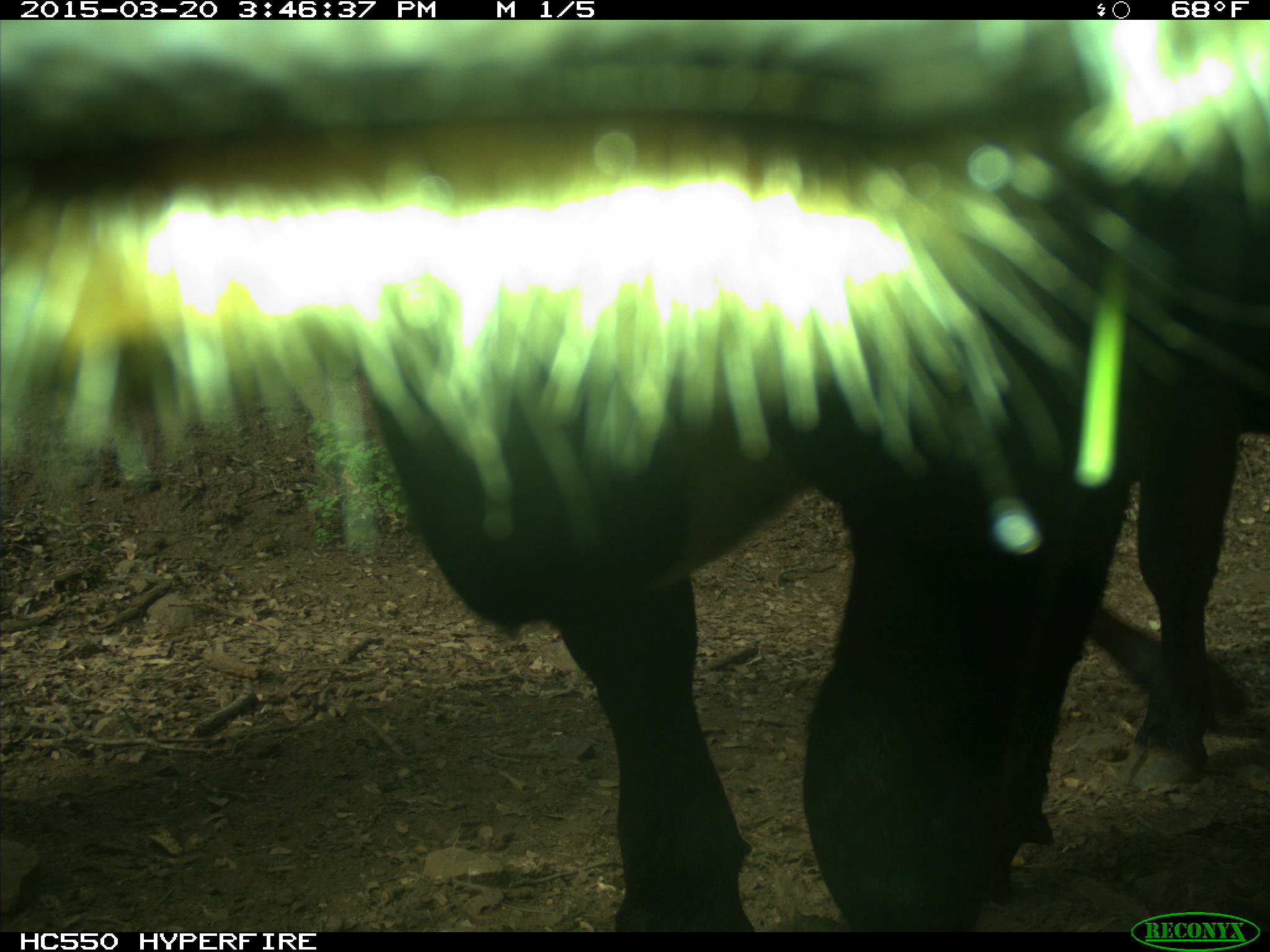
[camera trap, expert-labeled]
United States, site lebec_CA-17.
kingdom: Animalia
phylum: Chordata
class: Mammalia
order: Artiodactyla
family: Bovidae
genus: Bos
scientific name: Bos taurus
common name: domestic cow